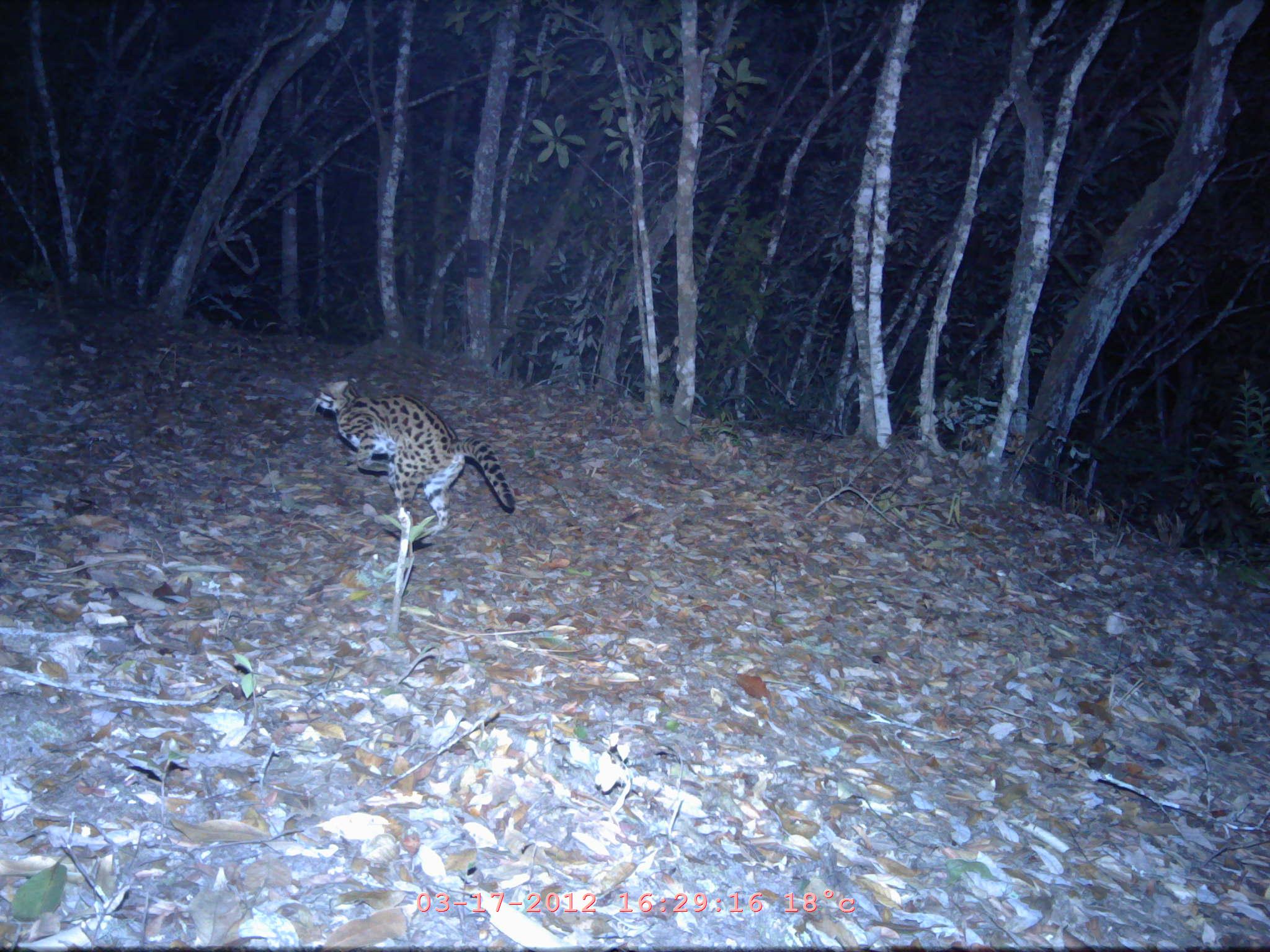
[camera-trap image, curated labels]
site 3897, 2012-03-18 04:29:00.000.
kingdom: Animalia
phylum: Chordata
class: Mammalia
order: Carnivora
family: Felidae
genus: Prionailurus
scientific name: Prionailurus bengalensis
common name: mainland leopard cat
Prionailurus bengalensis (mainland leopard cat), count 1.